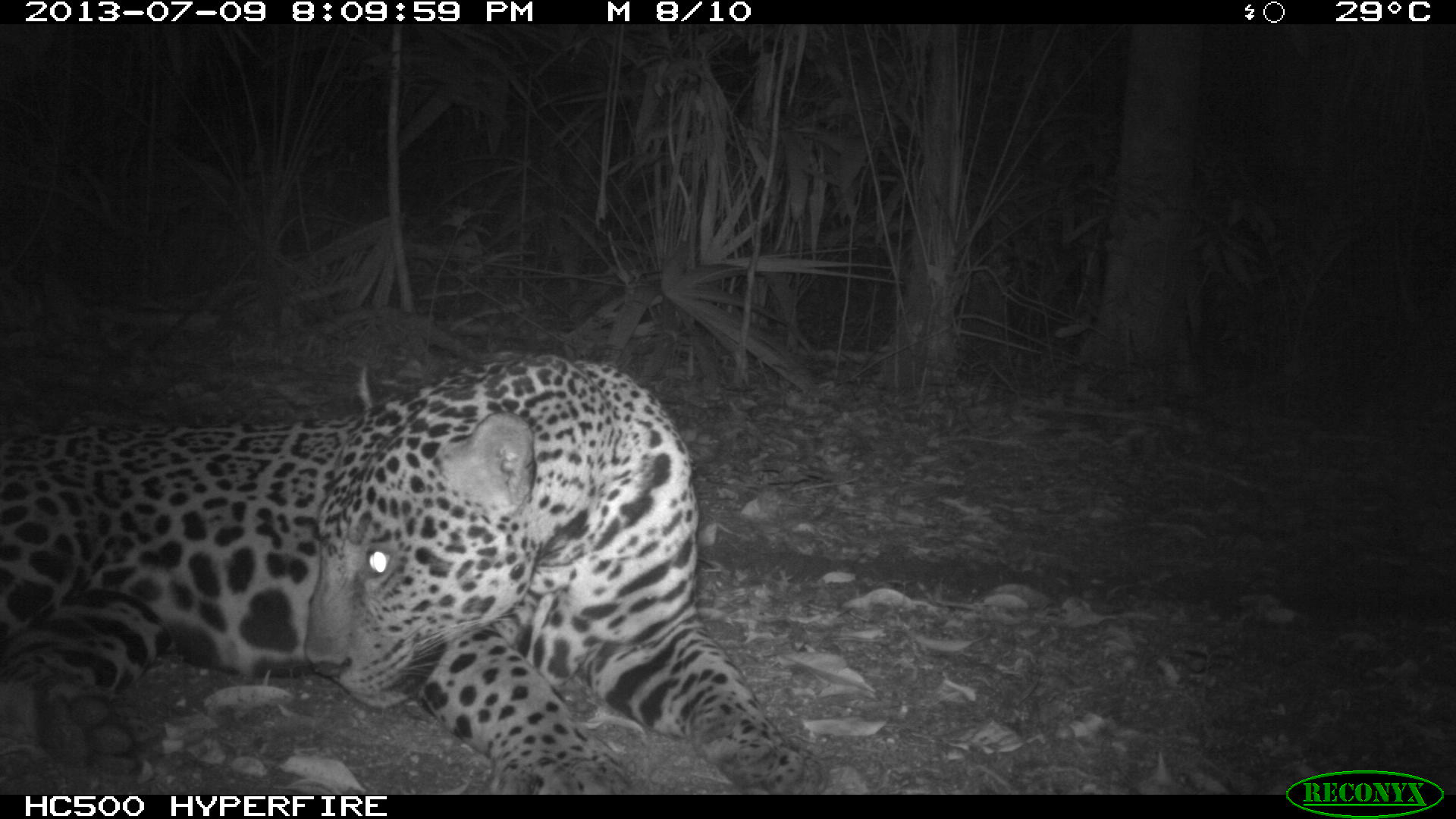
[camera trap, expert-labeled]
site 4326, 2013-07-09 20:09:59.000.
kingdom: Animalia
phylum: Chordata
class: Mammalia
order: Carnivora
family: Felidae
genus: Panthera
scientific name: Panthera onca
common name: jaguar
Panthera onca (jaguar), count 1, sex male.